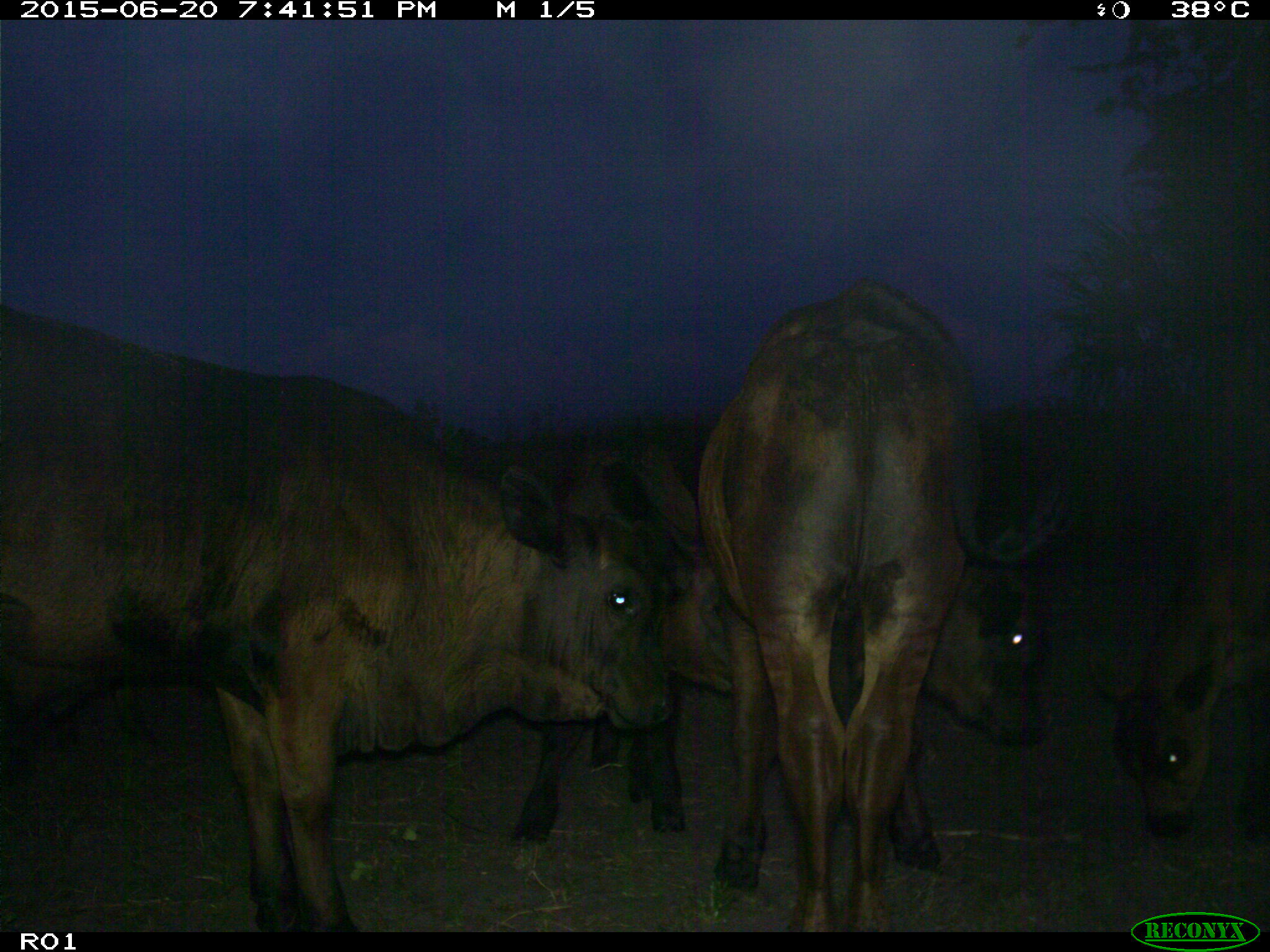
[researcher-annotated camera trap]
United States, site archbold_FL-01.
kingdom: Animalia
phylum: Chordata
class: Mammalia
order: Artiodactyla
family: Bovidae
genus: Bos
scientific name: Bos taurus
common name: domestic cow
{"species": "Bos taurus (domestic cow)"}